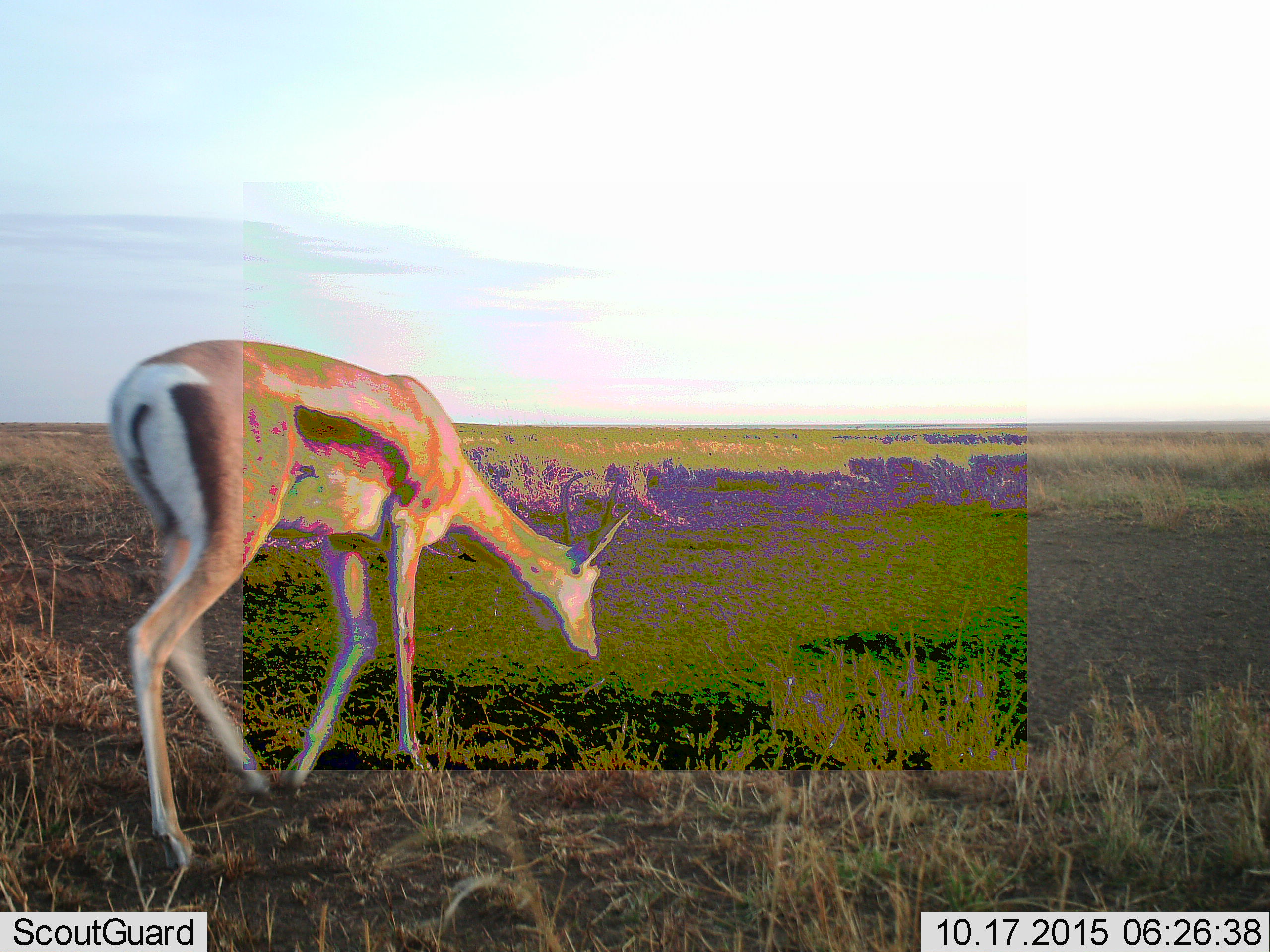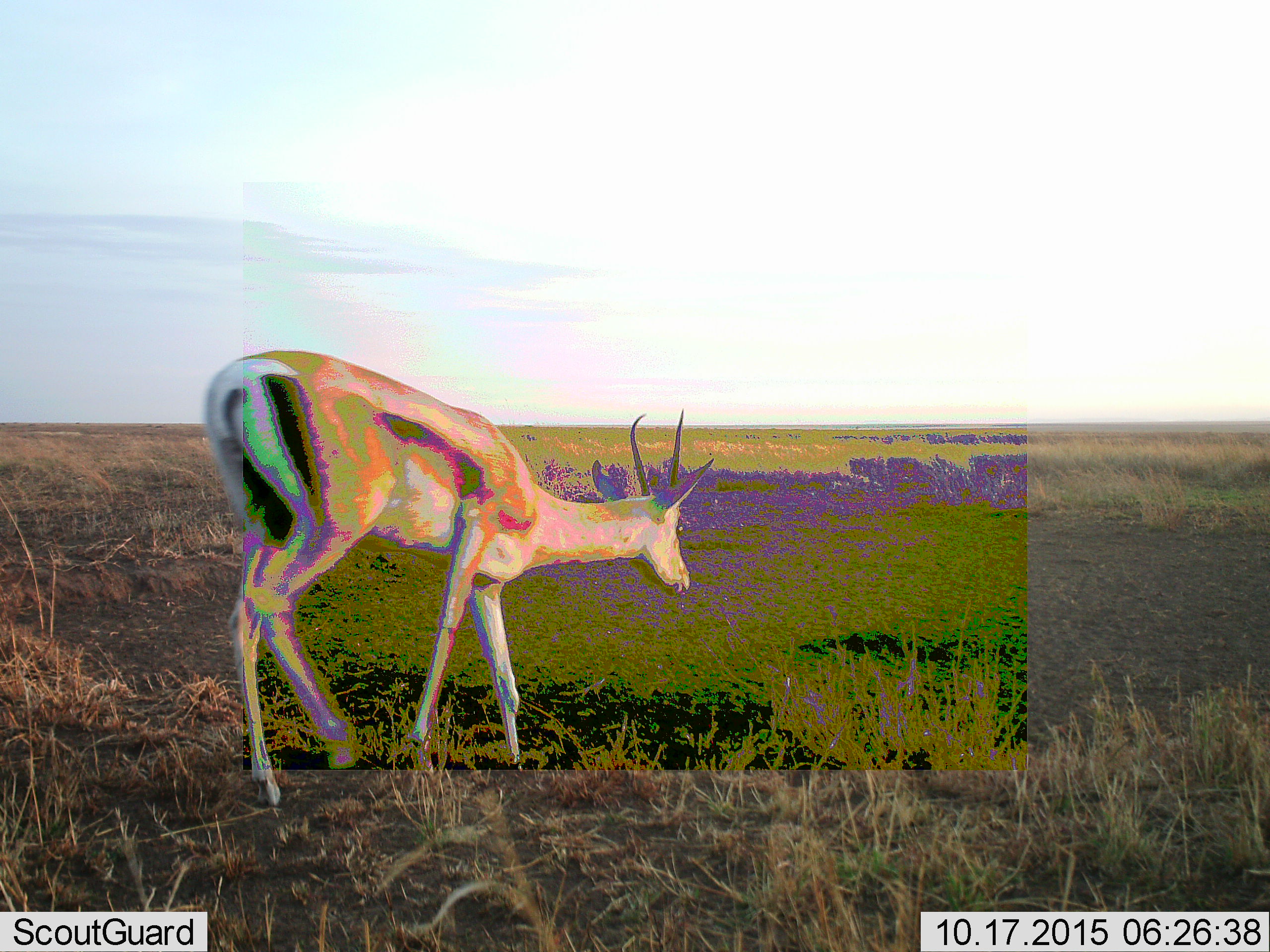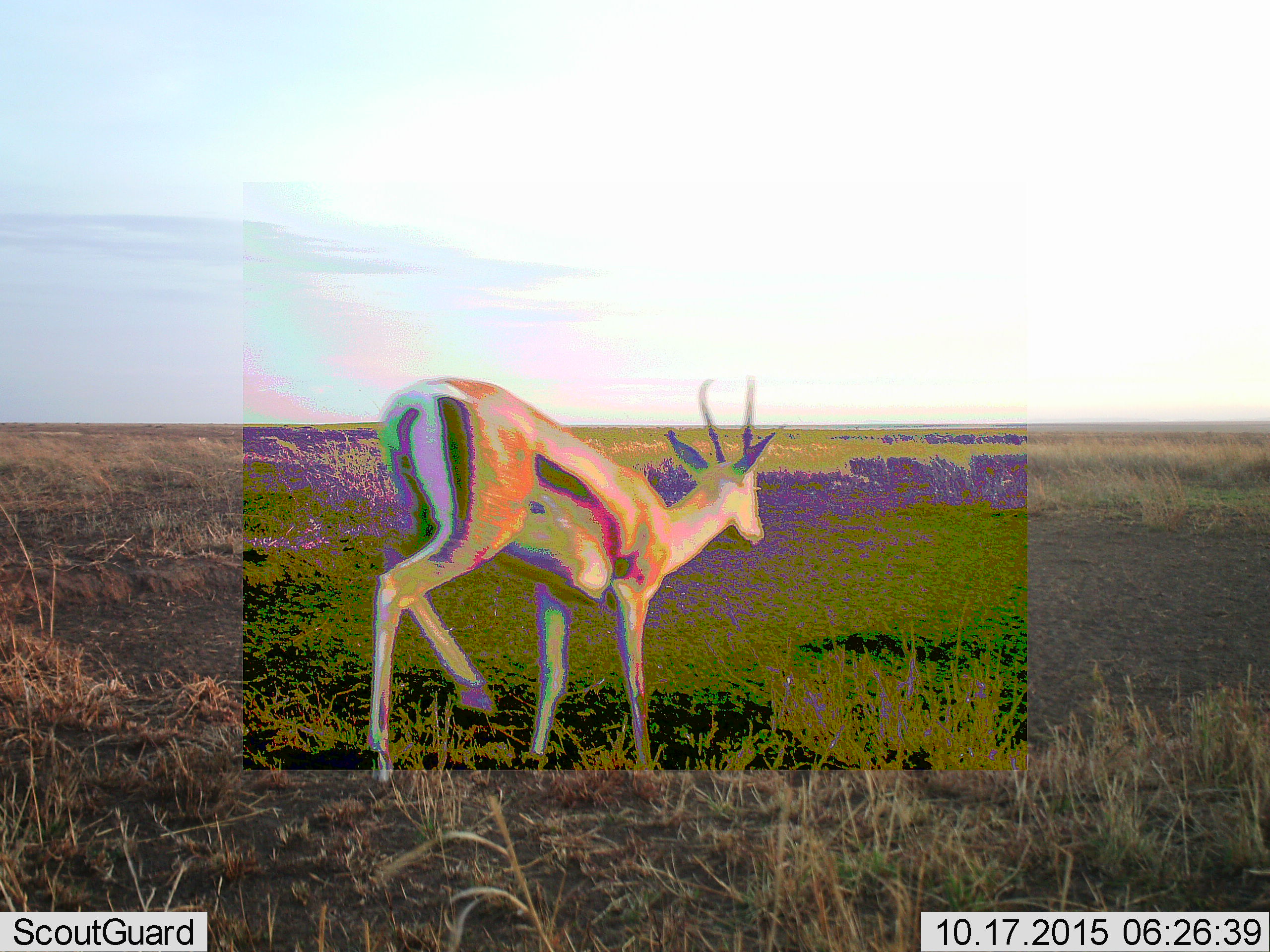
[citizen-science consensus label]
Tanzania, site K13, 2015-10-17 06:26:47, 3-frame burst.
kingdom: Animalia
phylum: Chordata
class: Mammalia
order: Artiodactyla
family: Bovidae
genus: Eudorcas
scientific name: Eudorcas thomsonii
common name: thomson's gazelle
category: gazellethomsons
Gazellethomsons (thomson's gazelle) (Eudorcas thomsonii), count 1. Behavior (volunteer vote fractions): standing 11%, resting 0%, moving 56%, interacting 0%. Young present (vote fraction): 0%. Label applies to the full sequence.